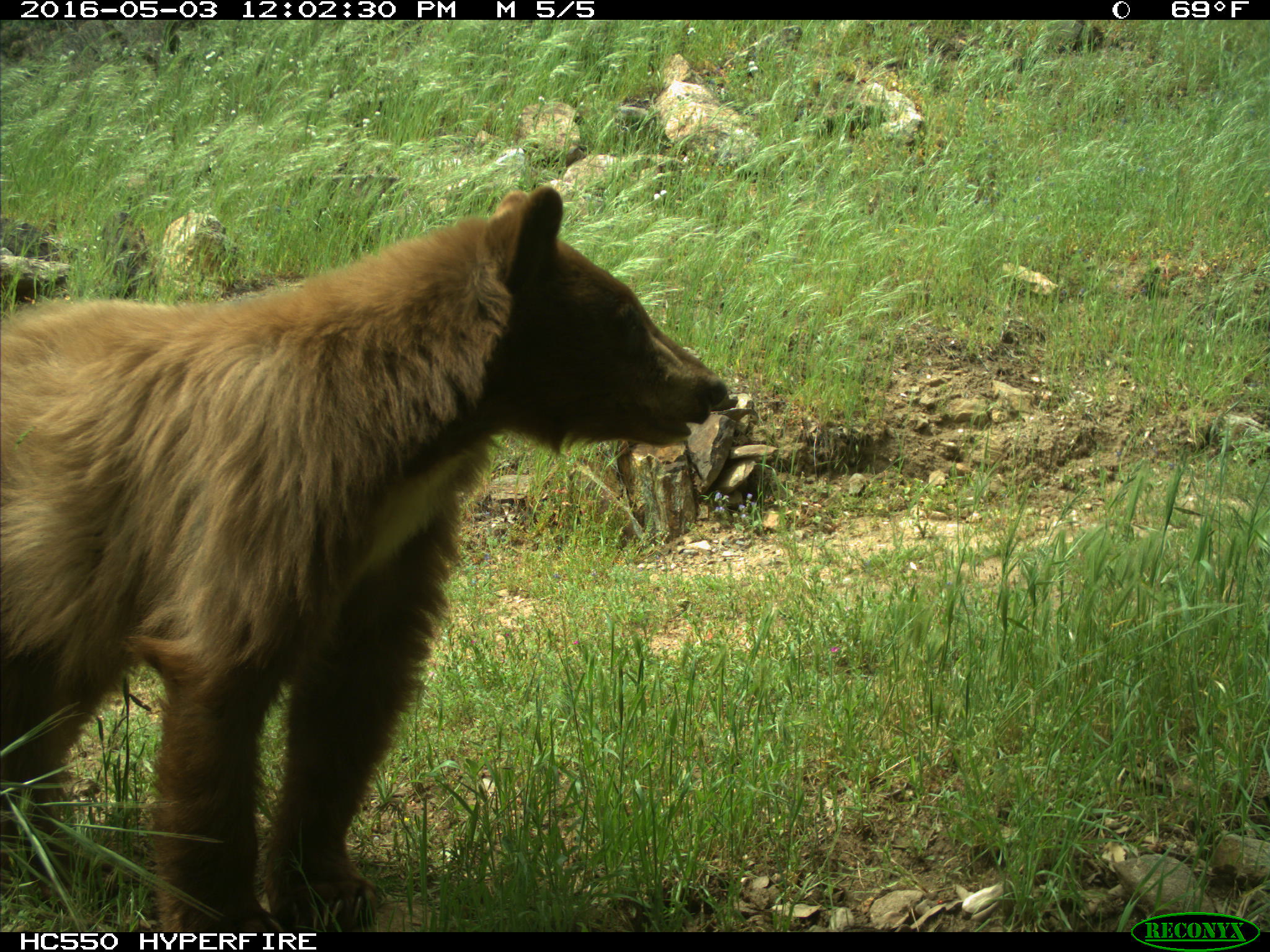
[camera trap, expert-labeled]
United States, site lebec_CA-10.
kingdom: Animalia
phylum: Chordata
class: Mammalia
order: Carnivora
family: Ursidae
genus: Ursus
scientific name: Ursus americanus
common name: american black bear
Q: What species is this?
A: Ursus americanus (american black bear).